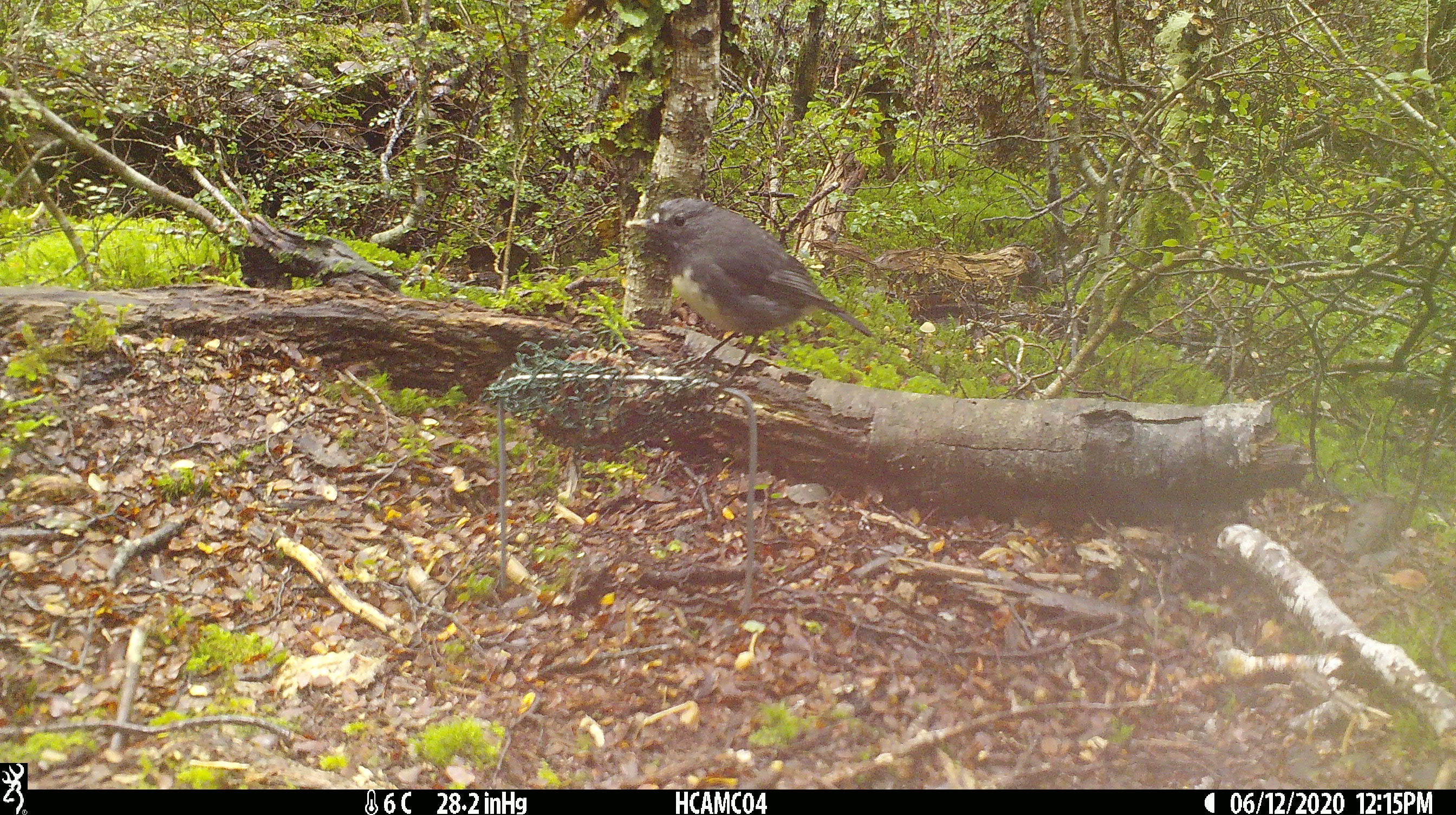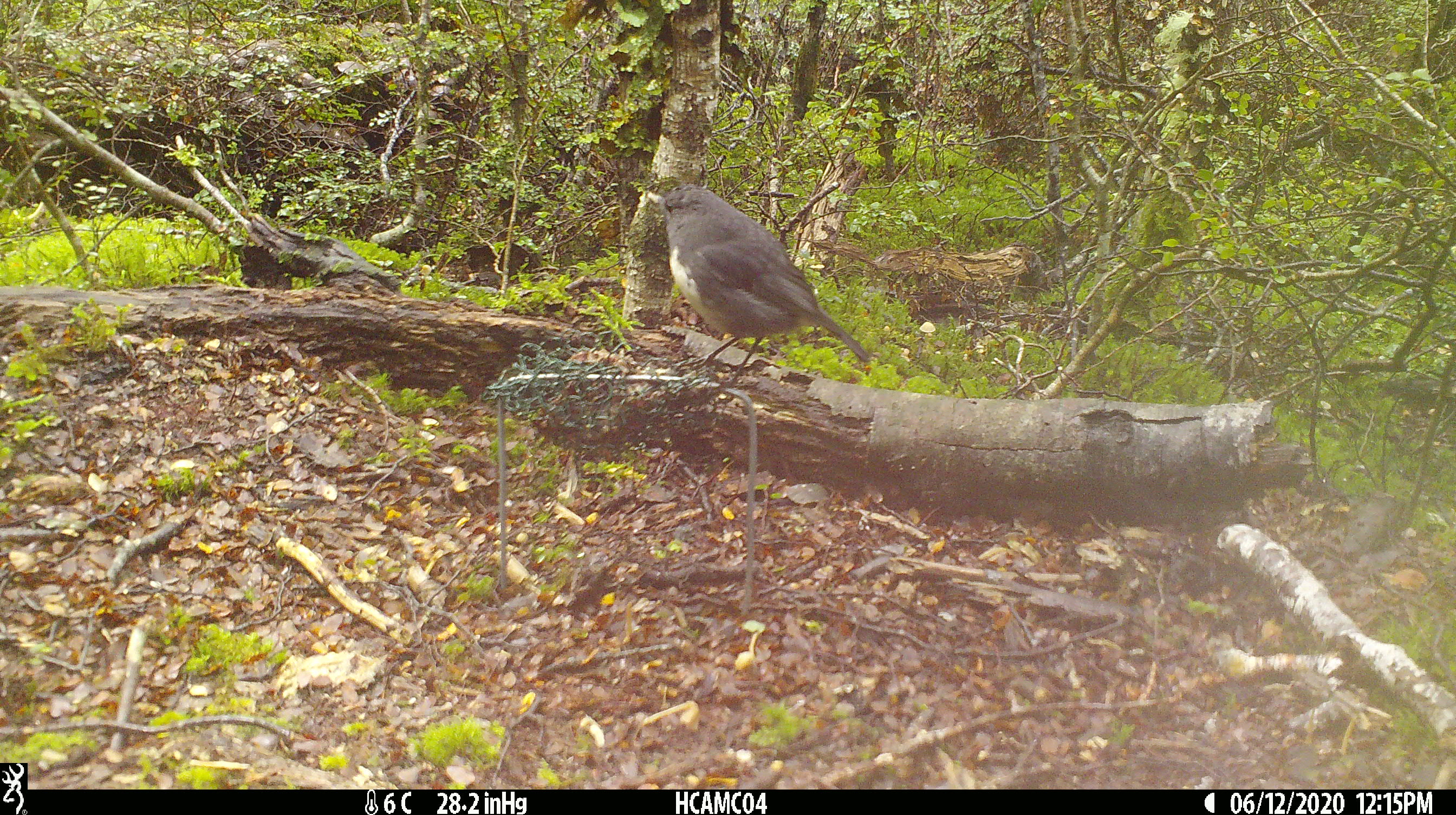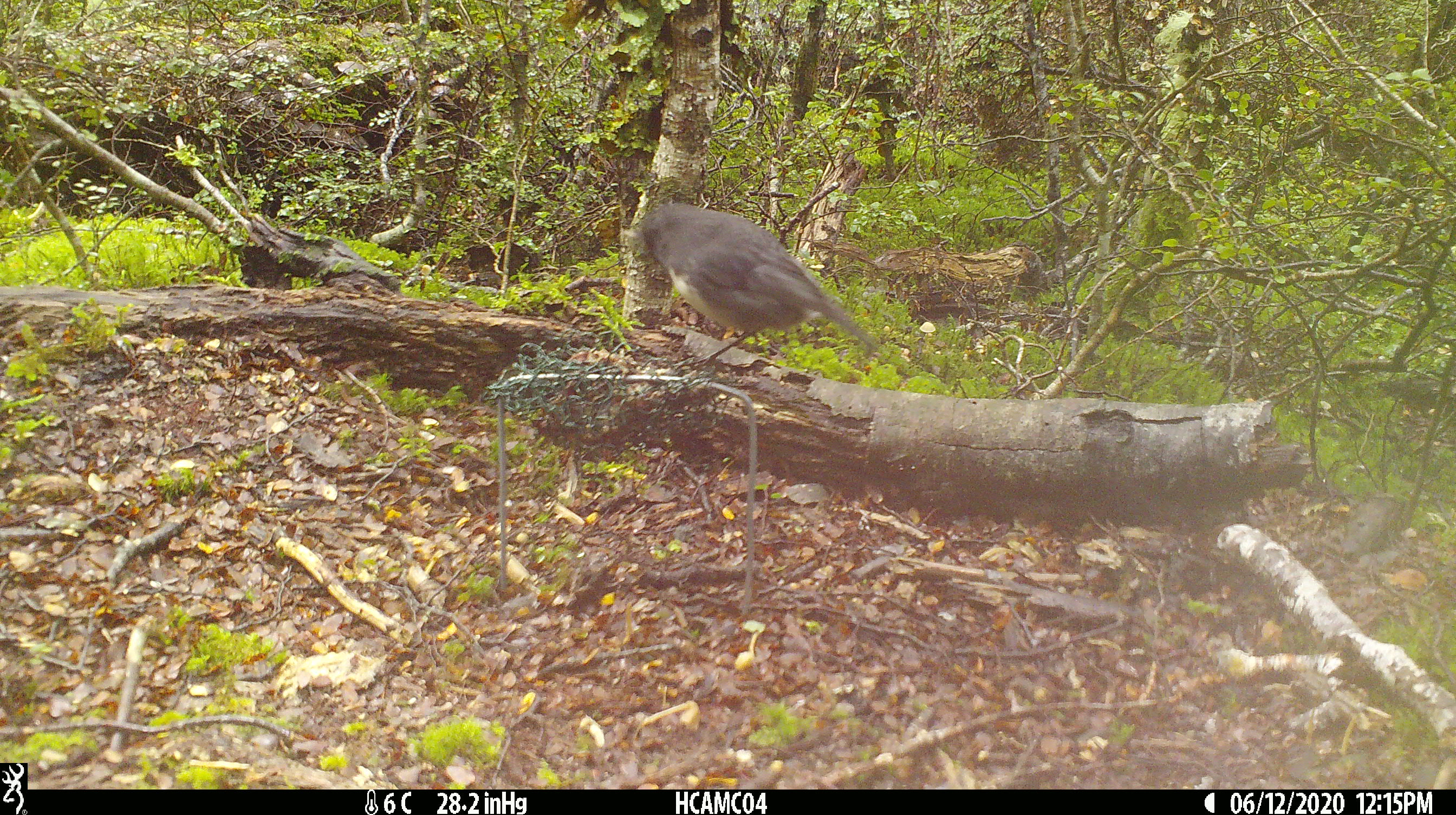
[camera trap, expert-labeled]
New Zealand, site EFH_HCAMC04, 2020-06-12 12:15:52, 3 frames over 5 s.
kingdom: Animalia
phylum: Chordata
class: Aves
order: Passeriformes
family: Petroicidae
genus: Petroica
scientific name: Petroica australis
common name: new zealand robin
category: robin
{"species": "robin (new zealand robin) (Petroica australis)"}